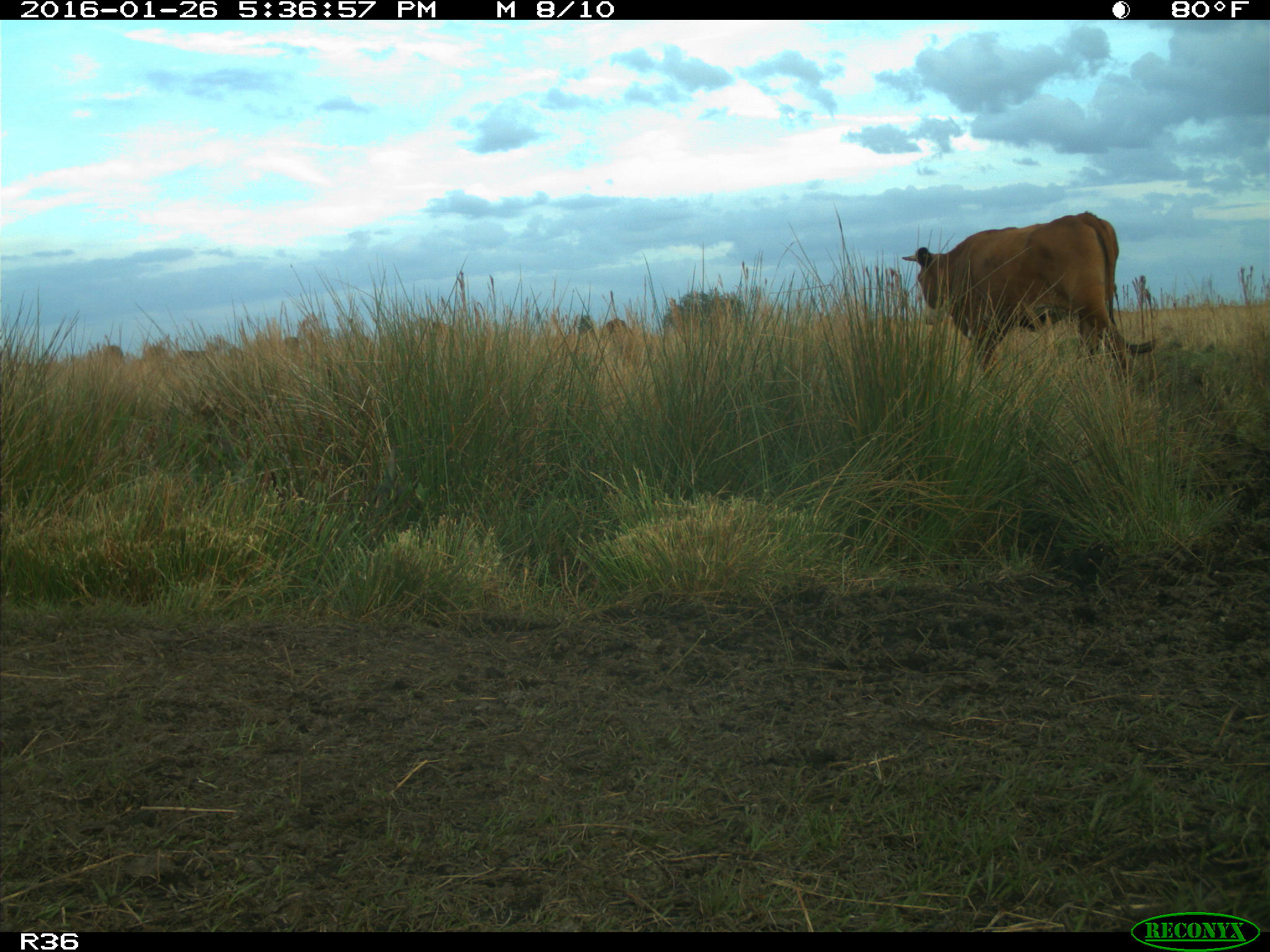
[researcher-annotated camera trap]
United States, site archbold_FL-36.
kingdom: Animalia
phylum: Chordata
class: Mammalia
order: Artiodactyla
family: Bovidae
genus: Bos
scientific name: Bos taurus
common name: domestic cow